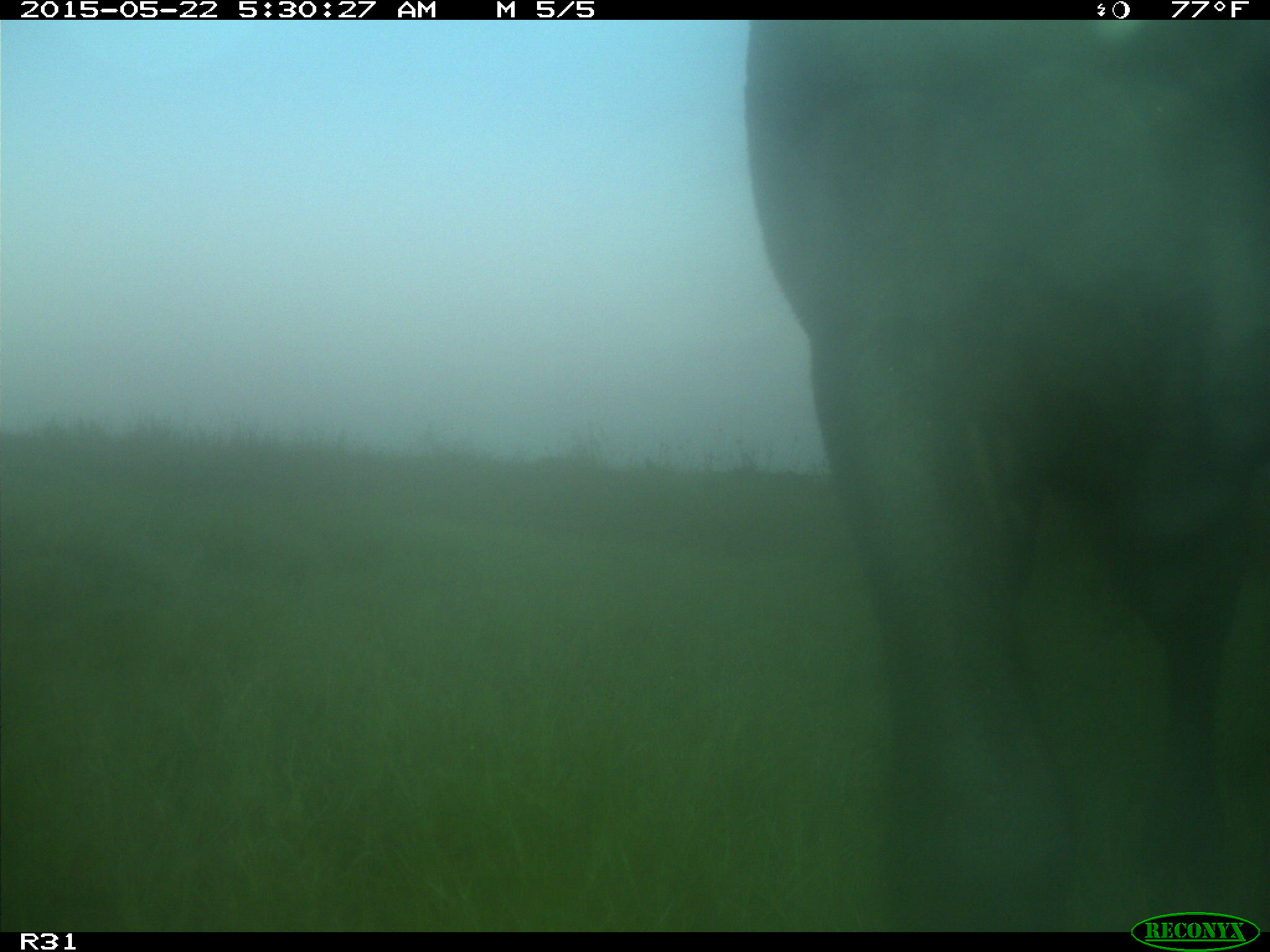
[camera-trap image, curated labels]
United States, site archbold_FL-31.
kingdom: Animalia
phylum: Chordata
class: Mammalia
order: Artiodactyla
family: Bovidae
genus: Bos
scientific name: Bos taurus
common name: domestic cow